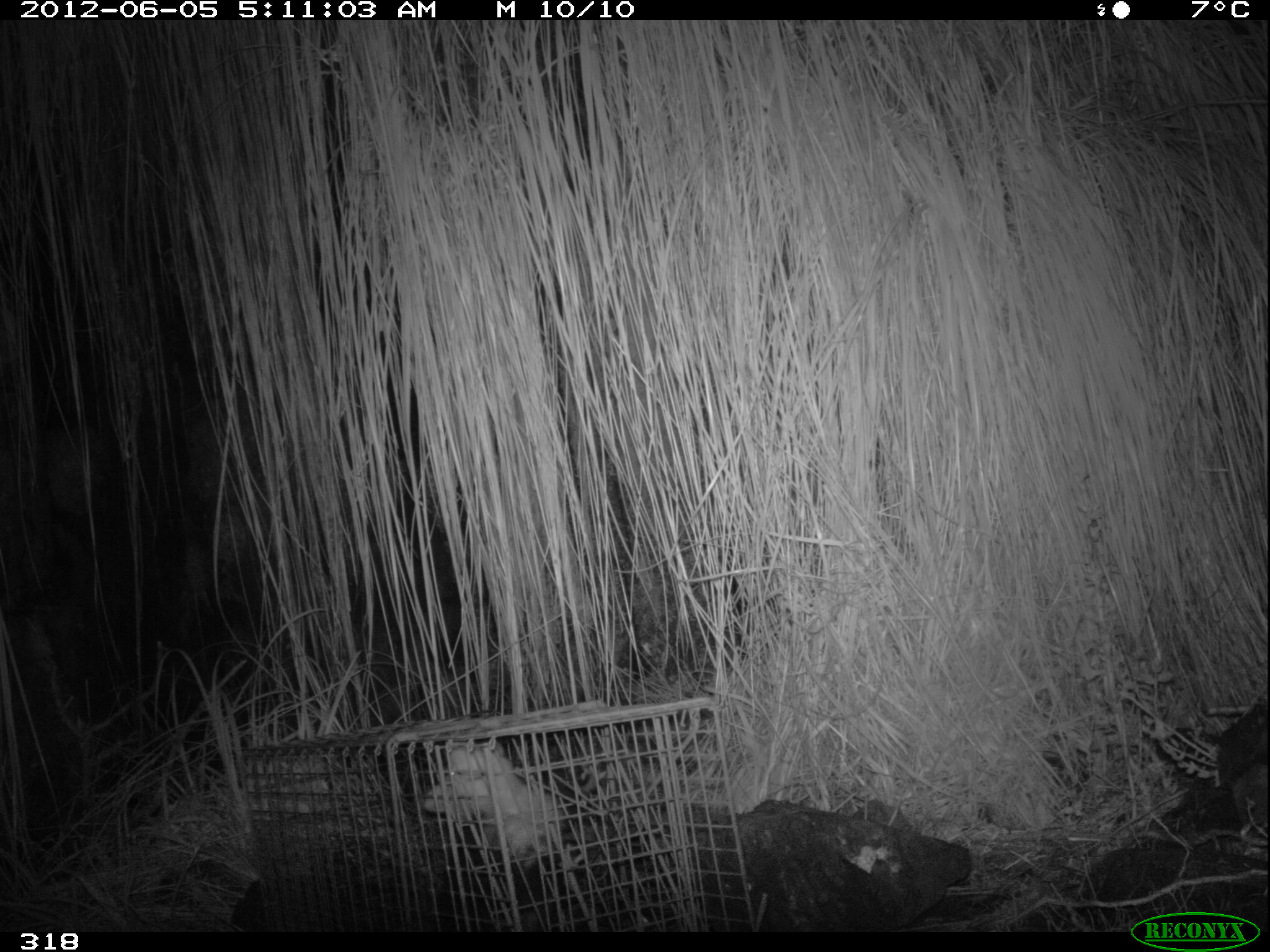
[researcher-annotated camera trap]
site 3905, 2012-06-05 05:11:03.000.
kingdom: Animalia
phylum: Chordata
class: Mammalia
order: Didelphimorphia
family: Didelphidae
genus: Didelphis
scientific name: Didelphis pernigra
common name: andean white-eared opossum